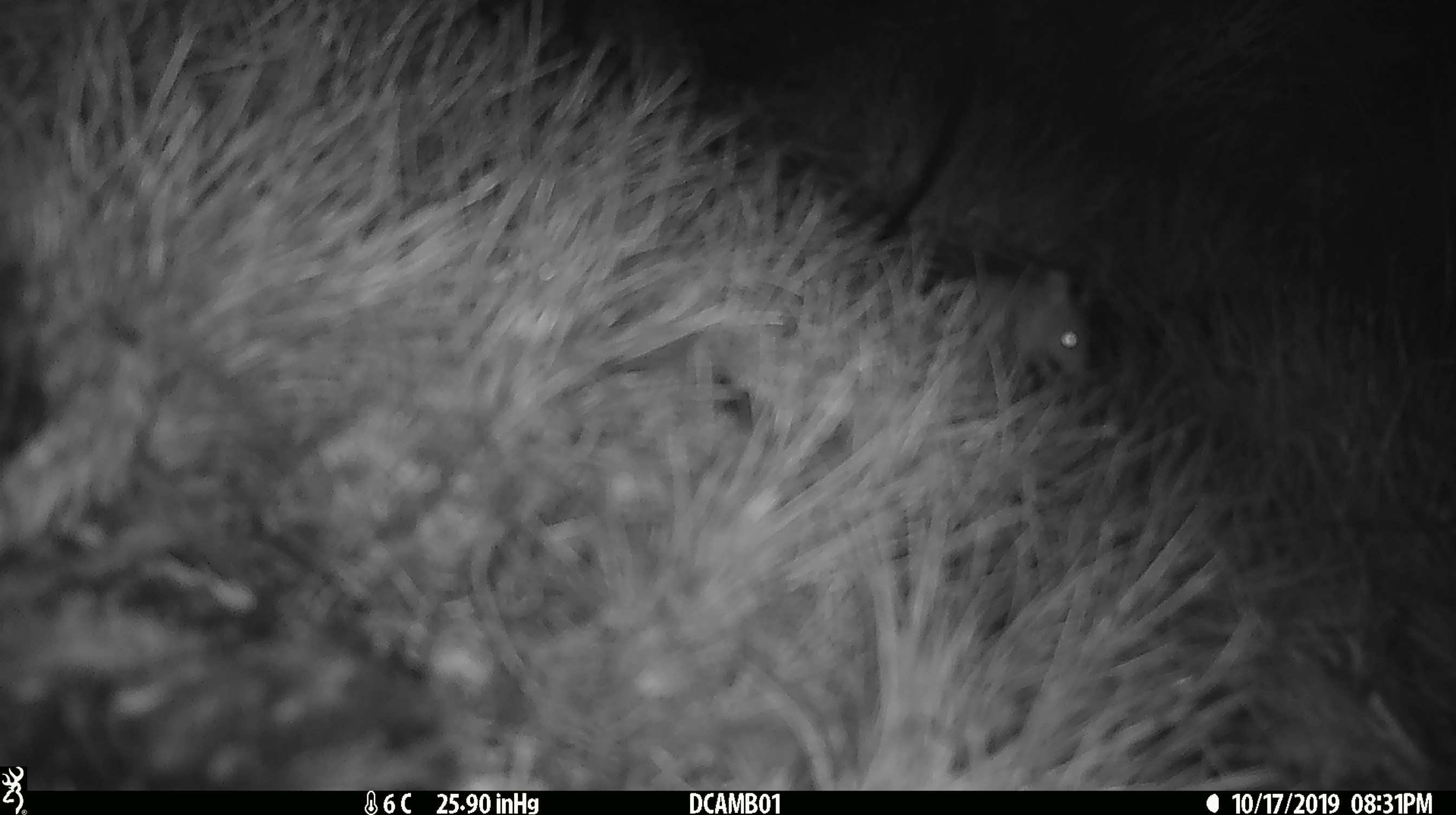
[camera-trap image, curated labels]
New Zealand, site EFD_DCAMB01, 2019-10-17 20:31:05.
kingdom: Animalia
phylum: Chordata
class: Mammalia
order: Rodentia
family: Muridae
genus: Mus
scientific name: Mus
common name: mouse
Mouse (Mus).